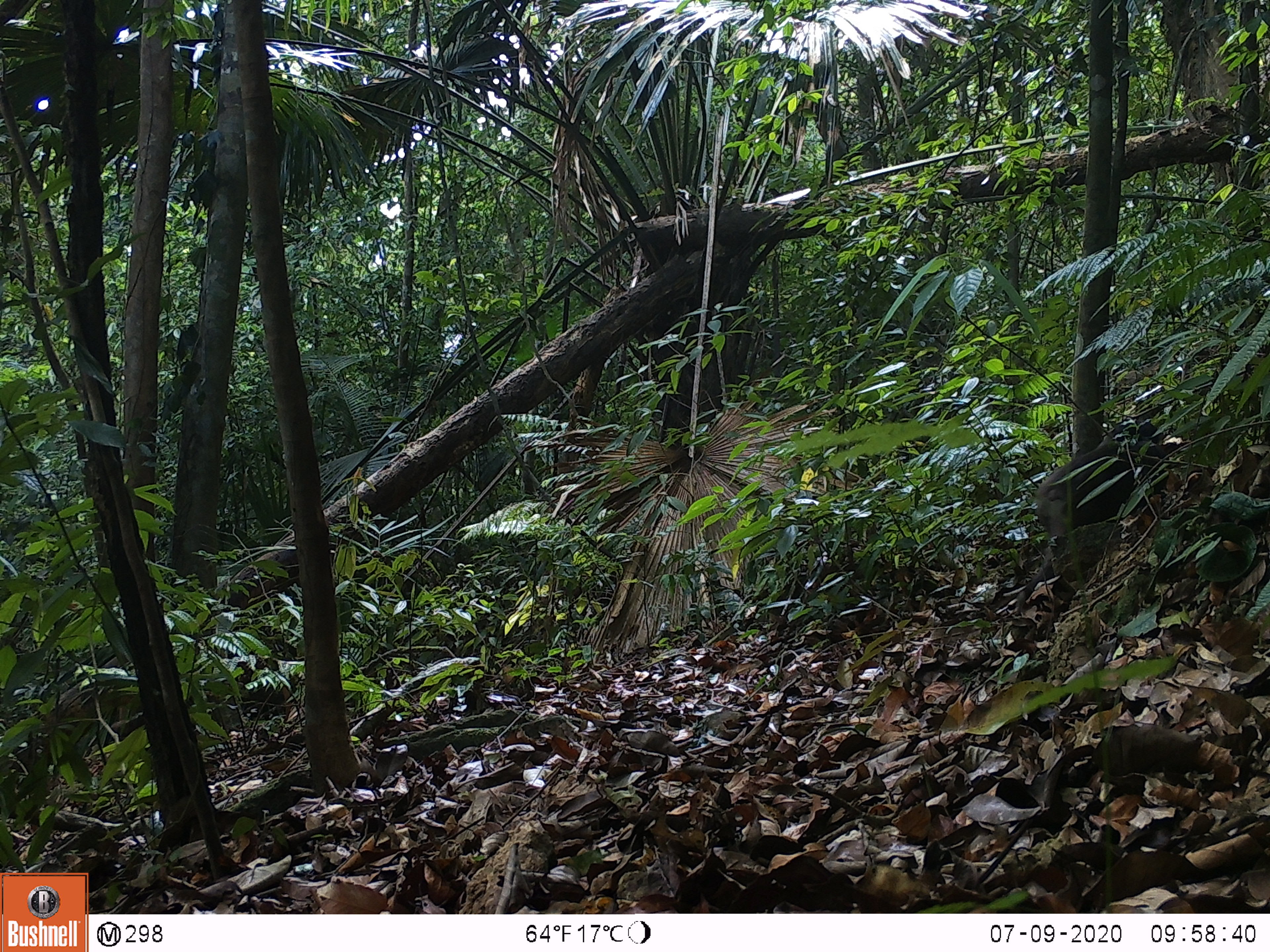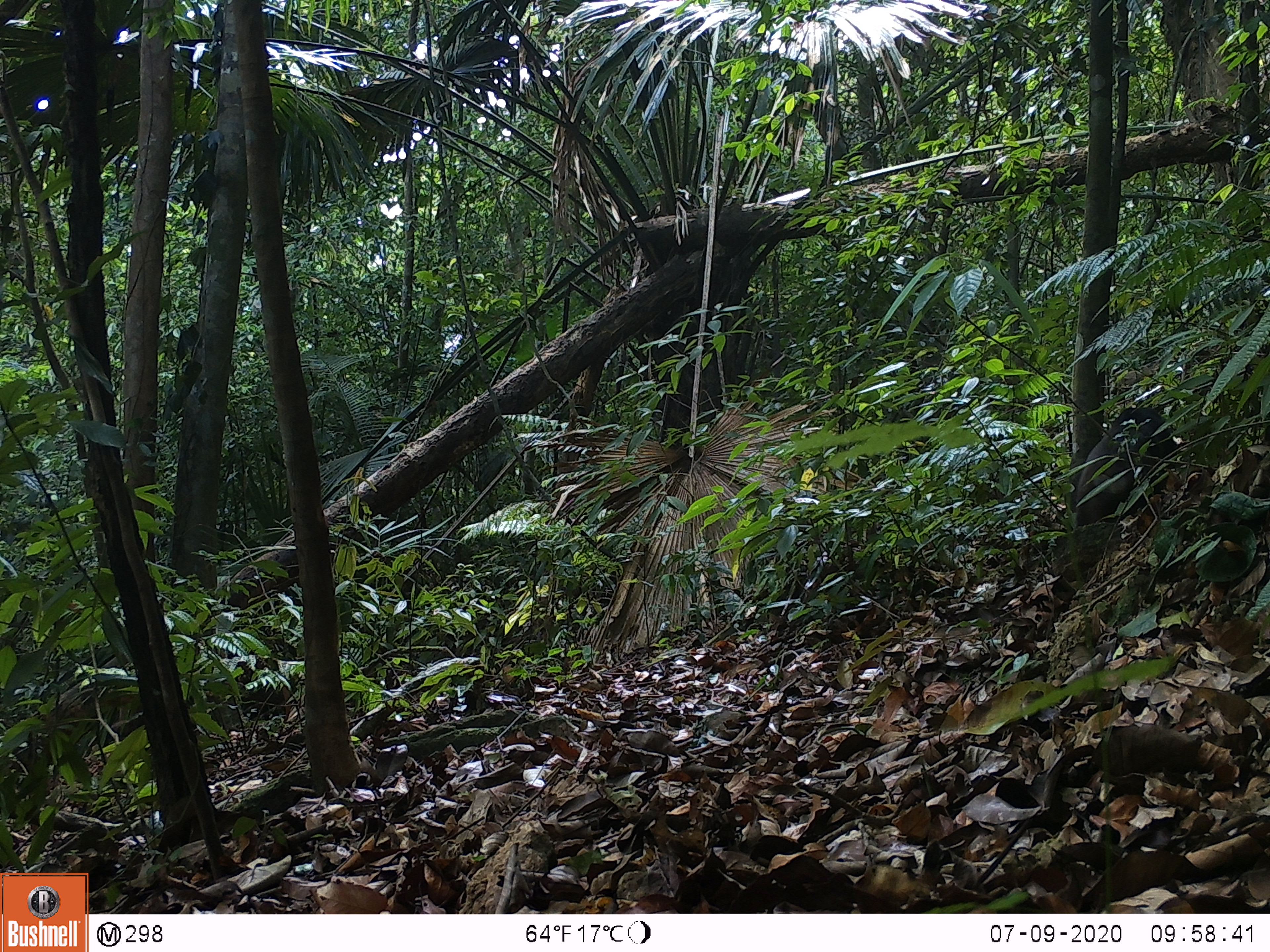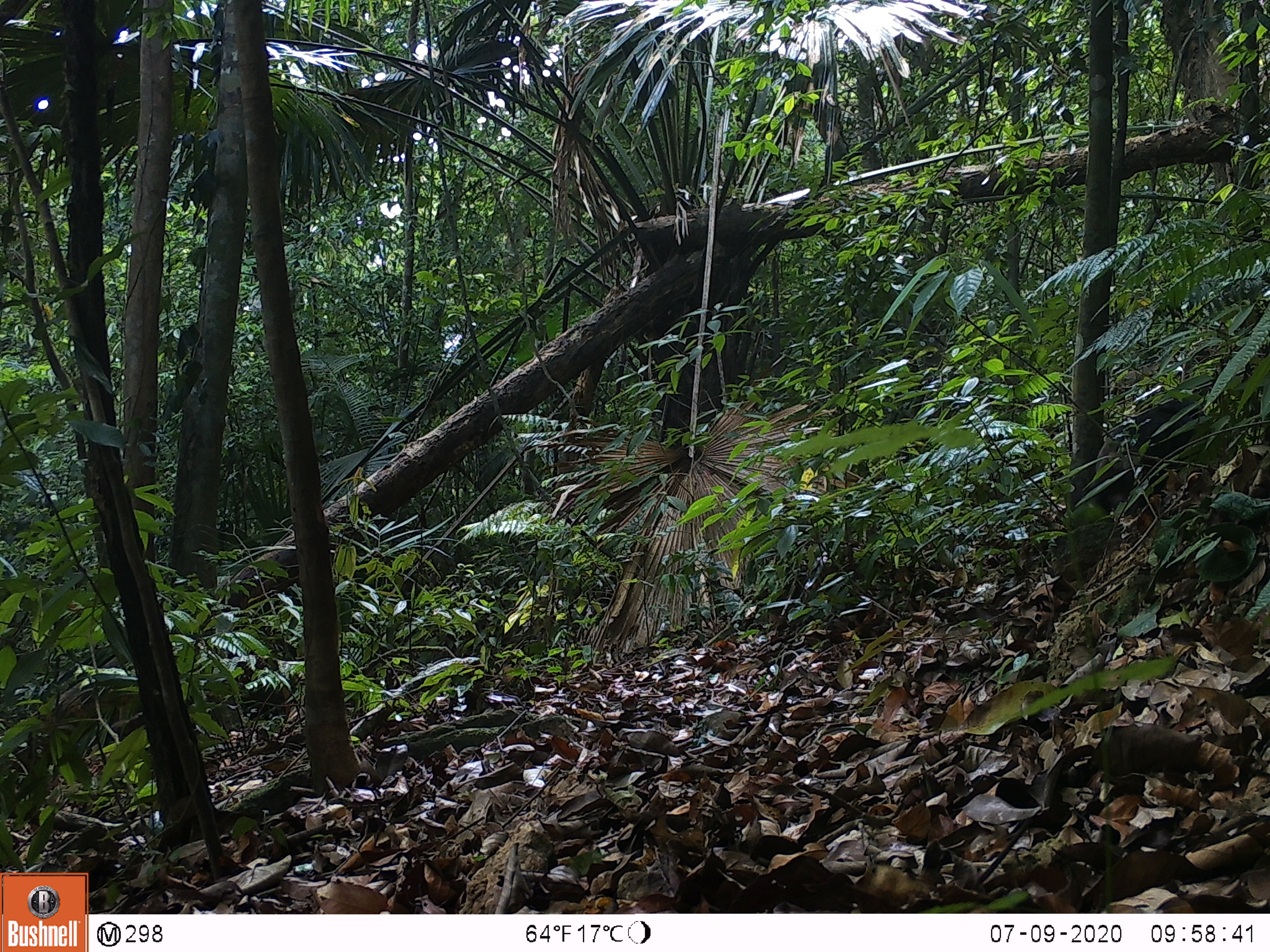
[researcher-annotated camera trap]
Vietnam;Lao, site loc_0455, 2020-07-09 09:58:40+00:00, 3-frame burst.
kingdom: Animalia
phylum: Chordata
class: Mammalia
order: Primates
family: Cercopithecidae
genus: Macaca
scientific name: Macaca arctoides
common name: stump-tailed macaque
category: stump tailed macaque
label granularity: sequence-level